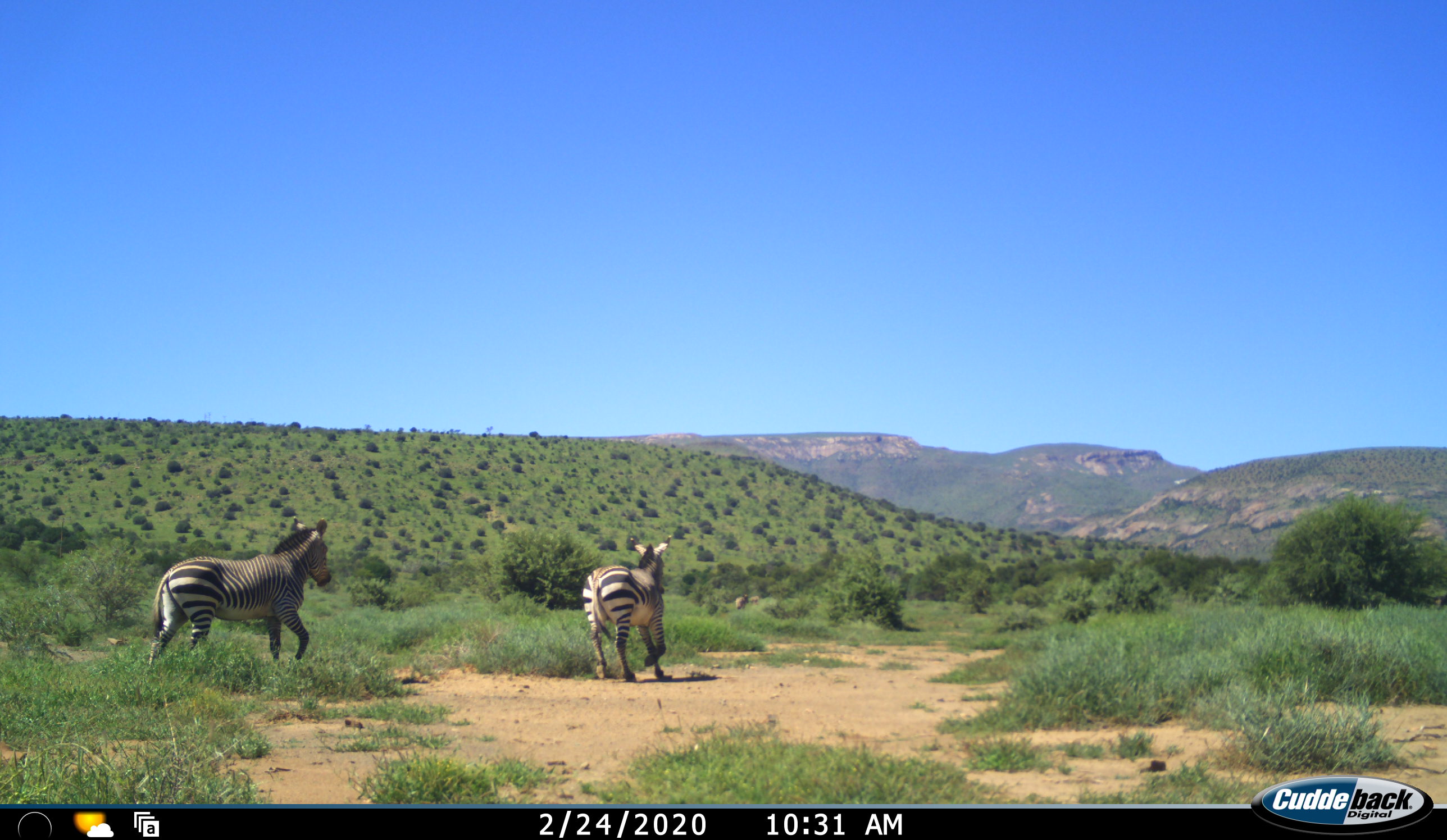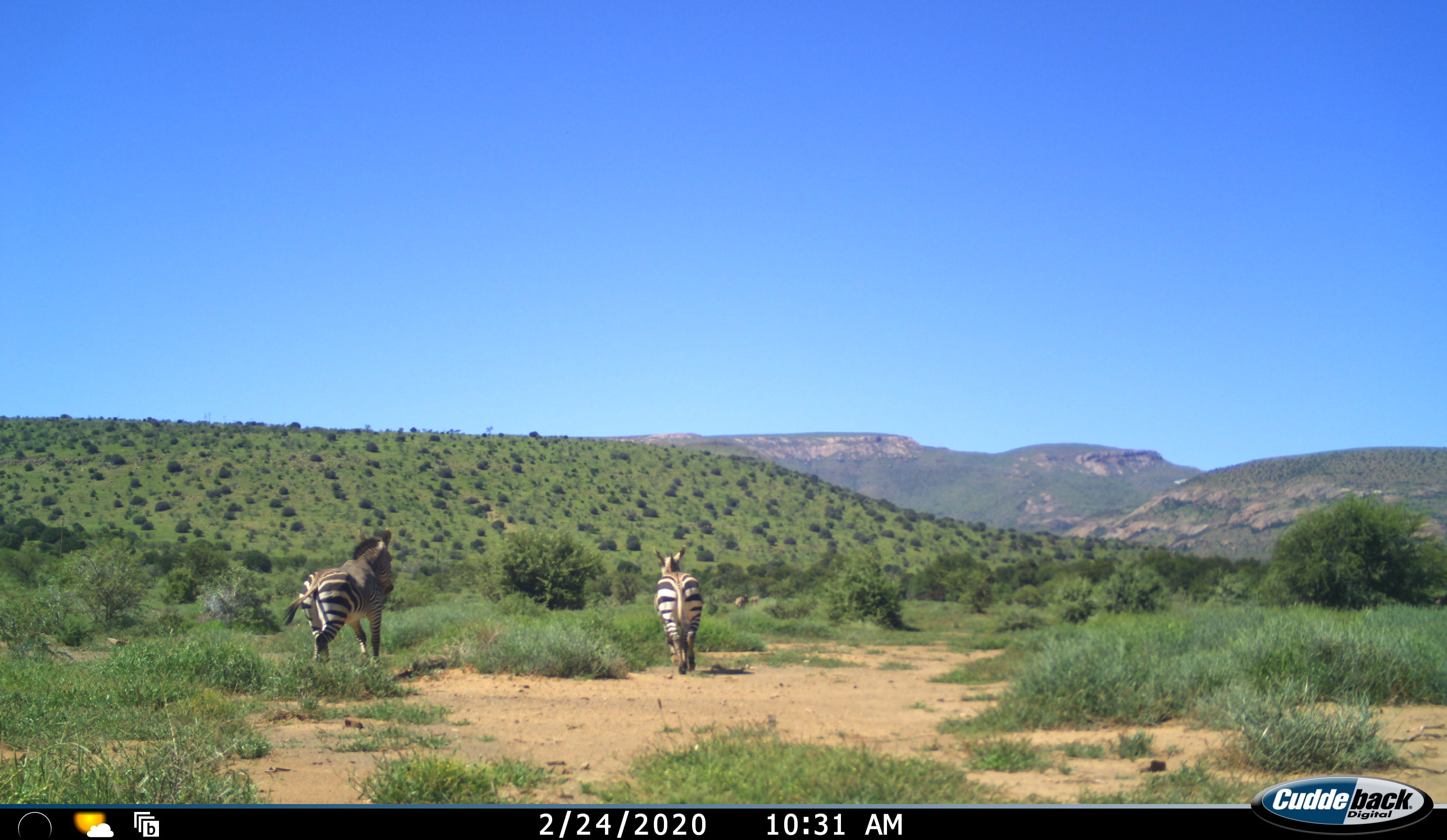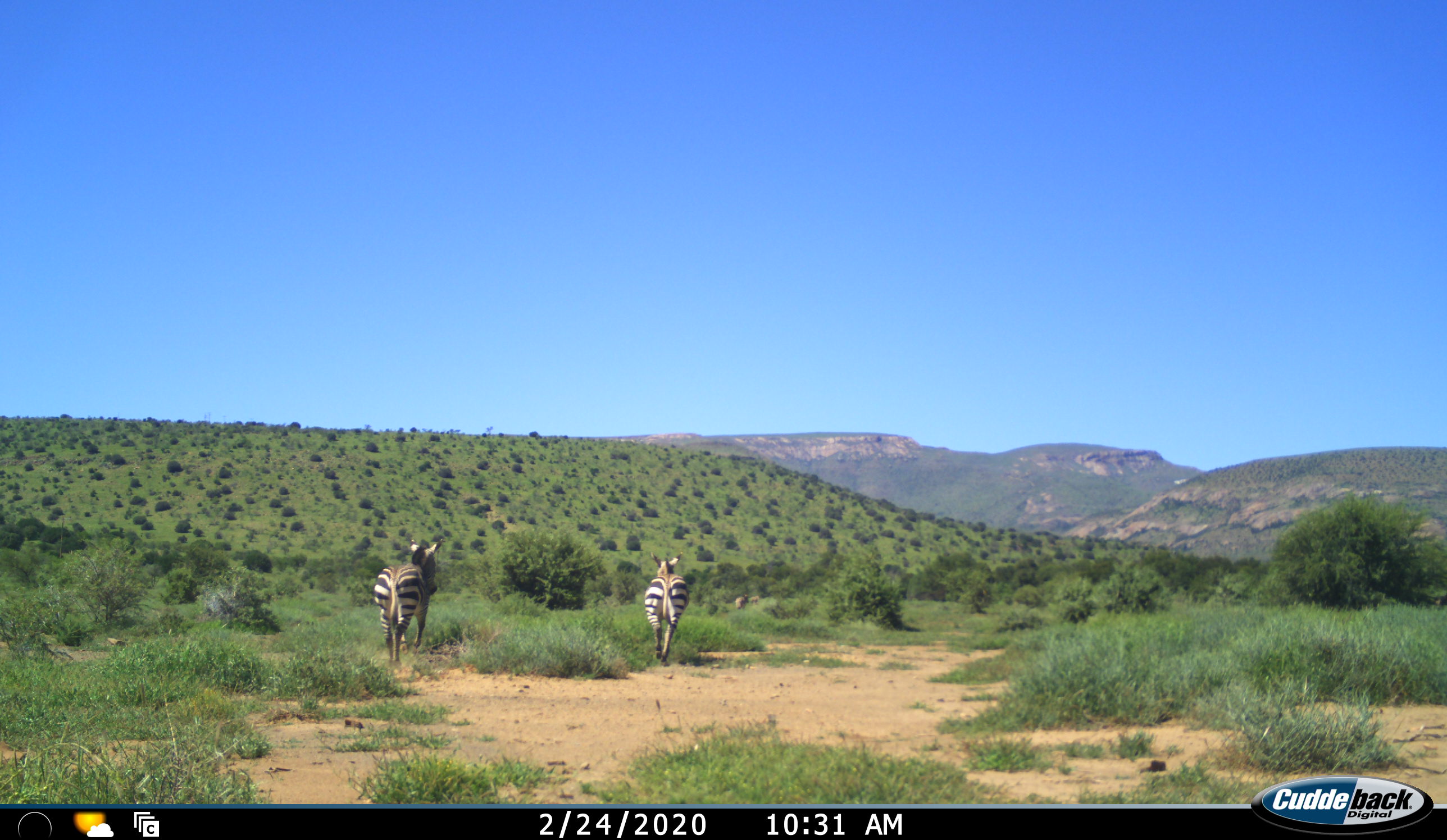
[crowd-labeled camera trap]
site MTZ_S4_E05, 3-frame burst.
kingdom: Animalia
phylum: Chordata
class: Mammalia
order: Perissodactyla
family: Equidae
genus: Equus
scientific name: Equus zebra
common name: mountain zebra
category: zebramountain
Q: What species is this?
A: Zebramountain (mountain zebra) (Equus zebra).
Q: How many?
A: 2.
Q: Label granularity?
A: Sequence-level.